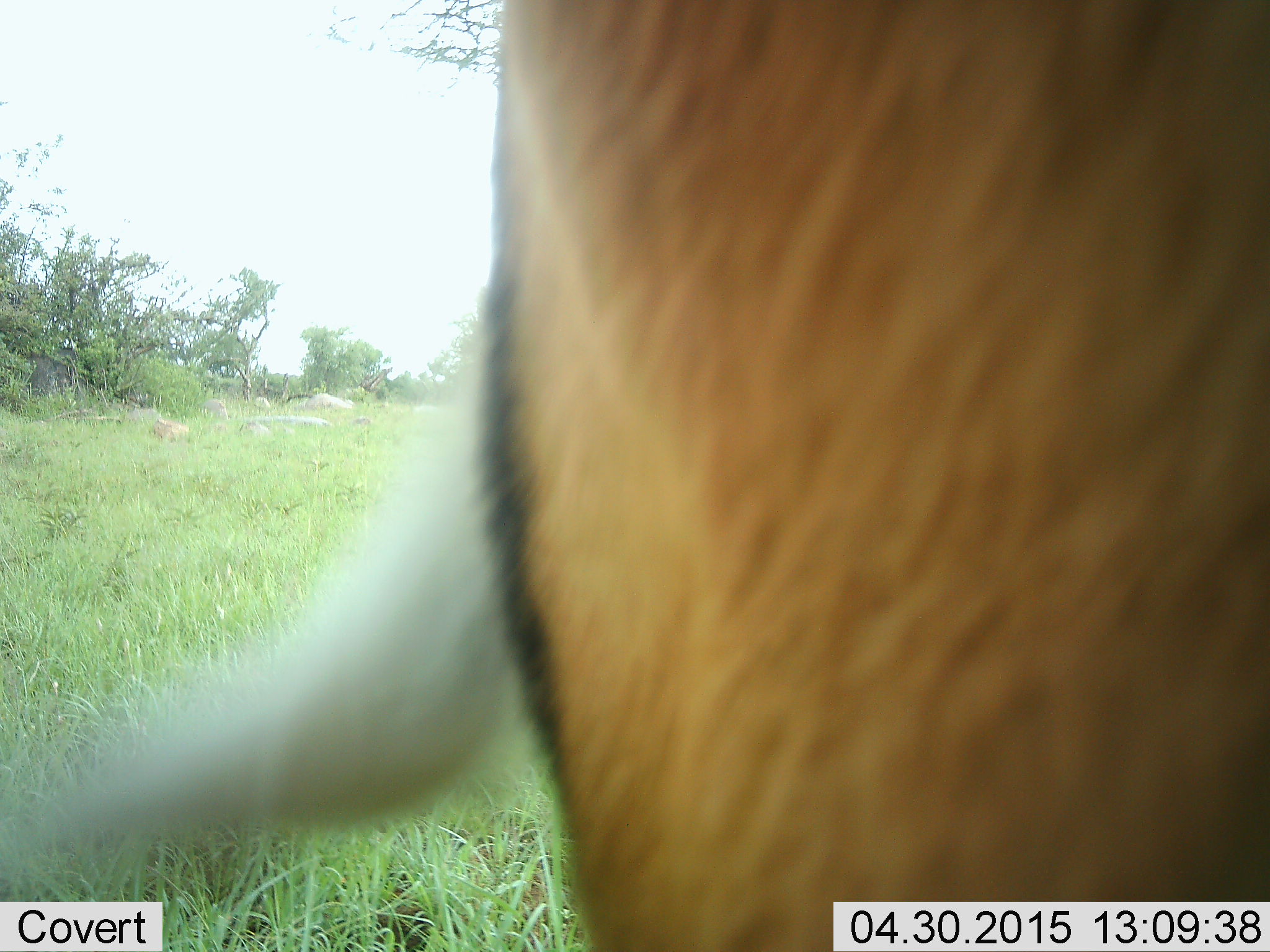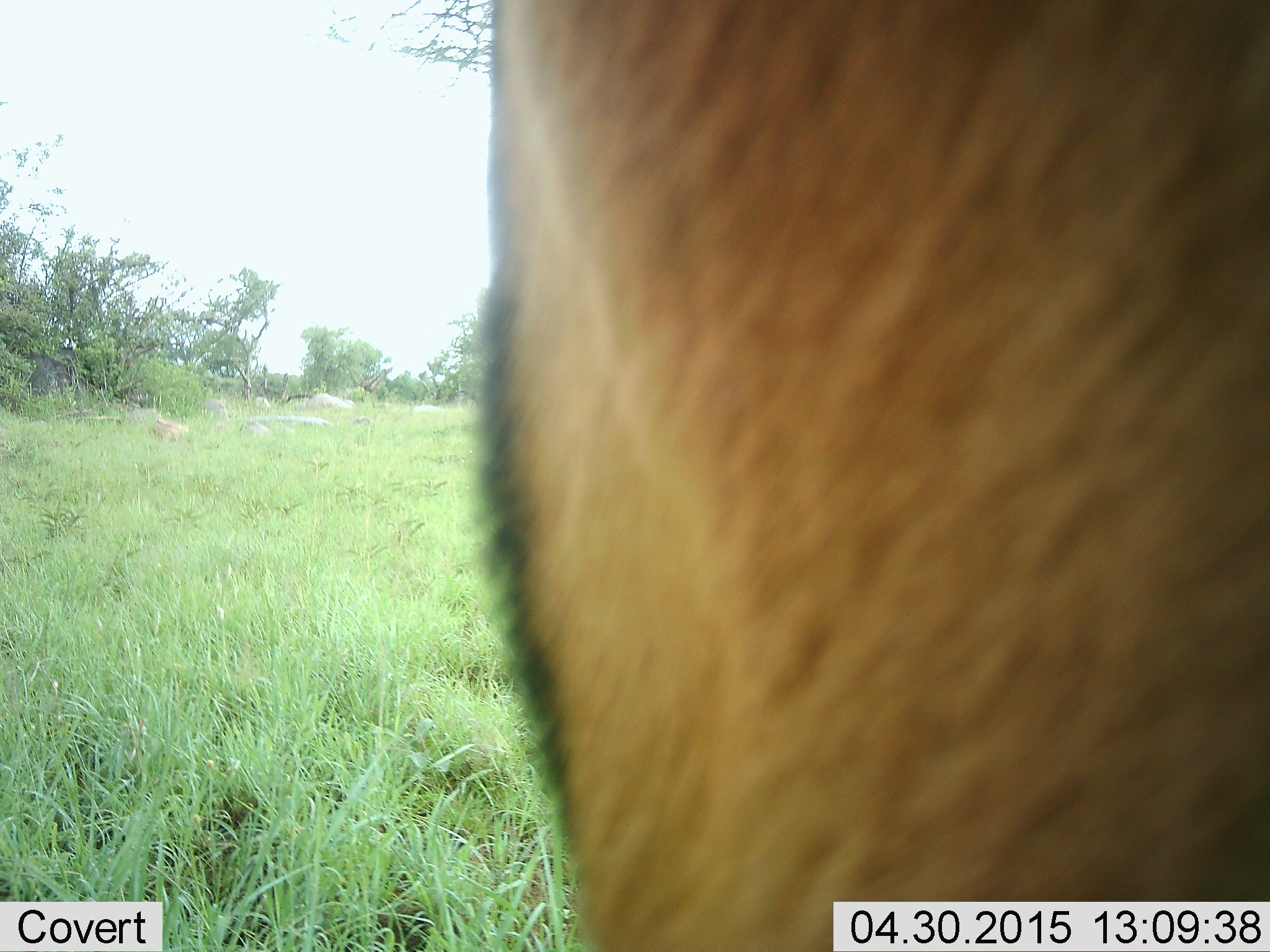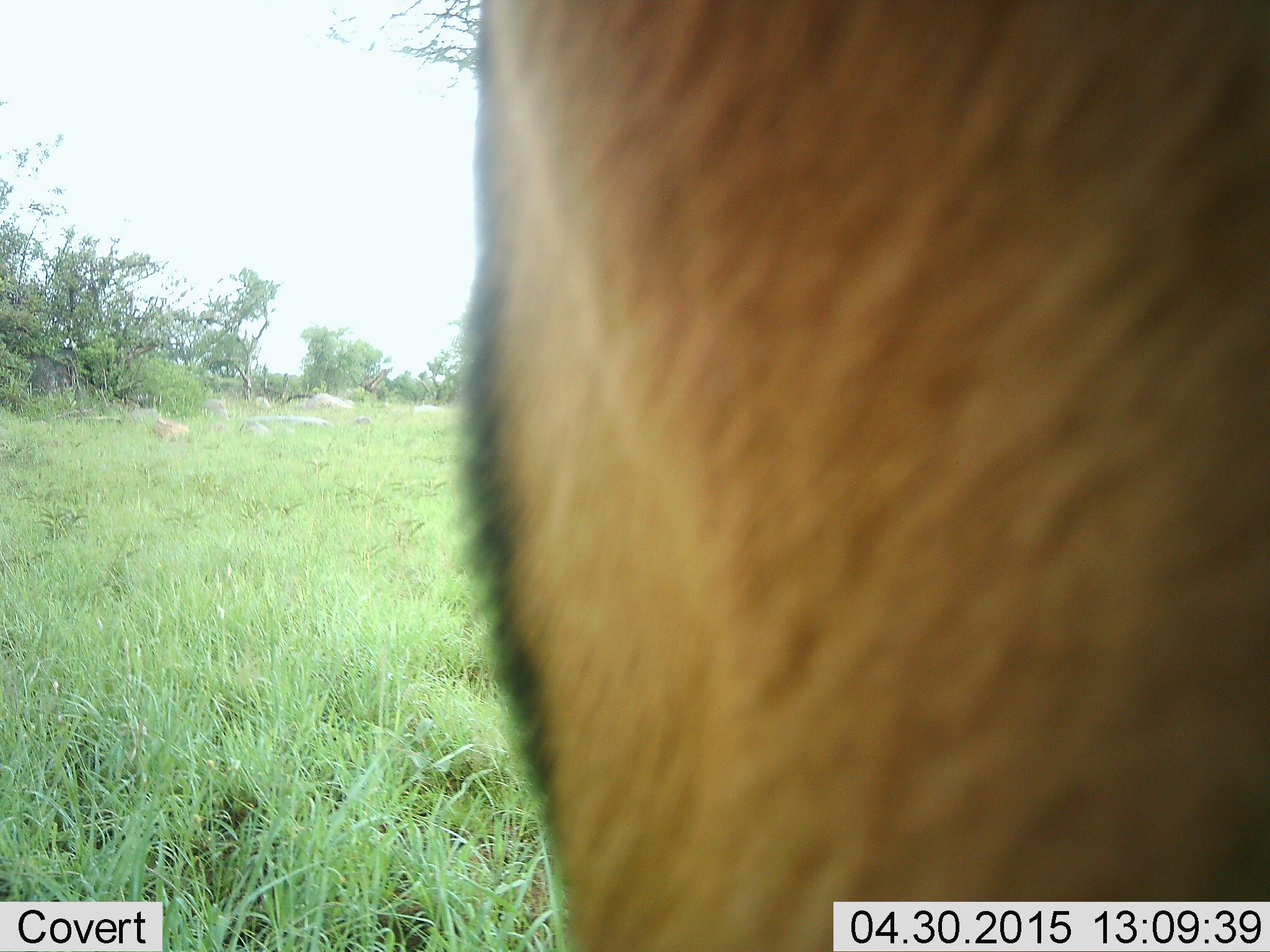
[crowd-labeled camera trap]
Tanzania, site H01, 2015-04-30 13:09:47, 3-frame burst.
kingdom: Animalia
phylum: Chordata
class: Mammalia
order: Artiodactyla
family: Bovidae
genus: Eudorcas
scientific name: Eudorcas thomsonii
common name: thomson's gazelle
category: gazellethomsons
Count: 1.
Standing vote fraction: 100%.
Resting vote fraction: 0%.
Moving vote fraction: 0%.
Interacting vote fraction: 0%.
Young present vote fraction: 0%.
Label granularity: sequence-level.